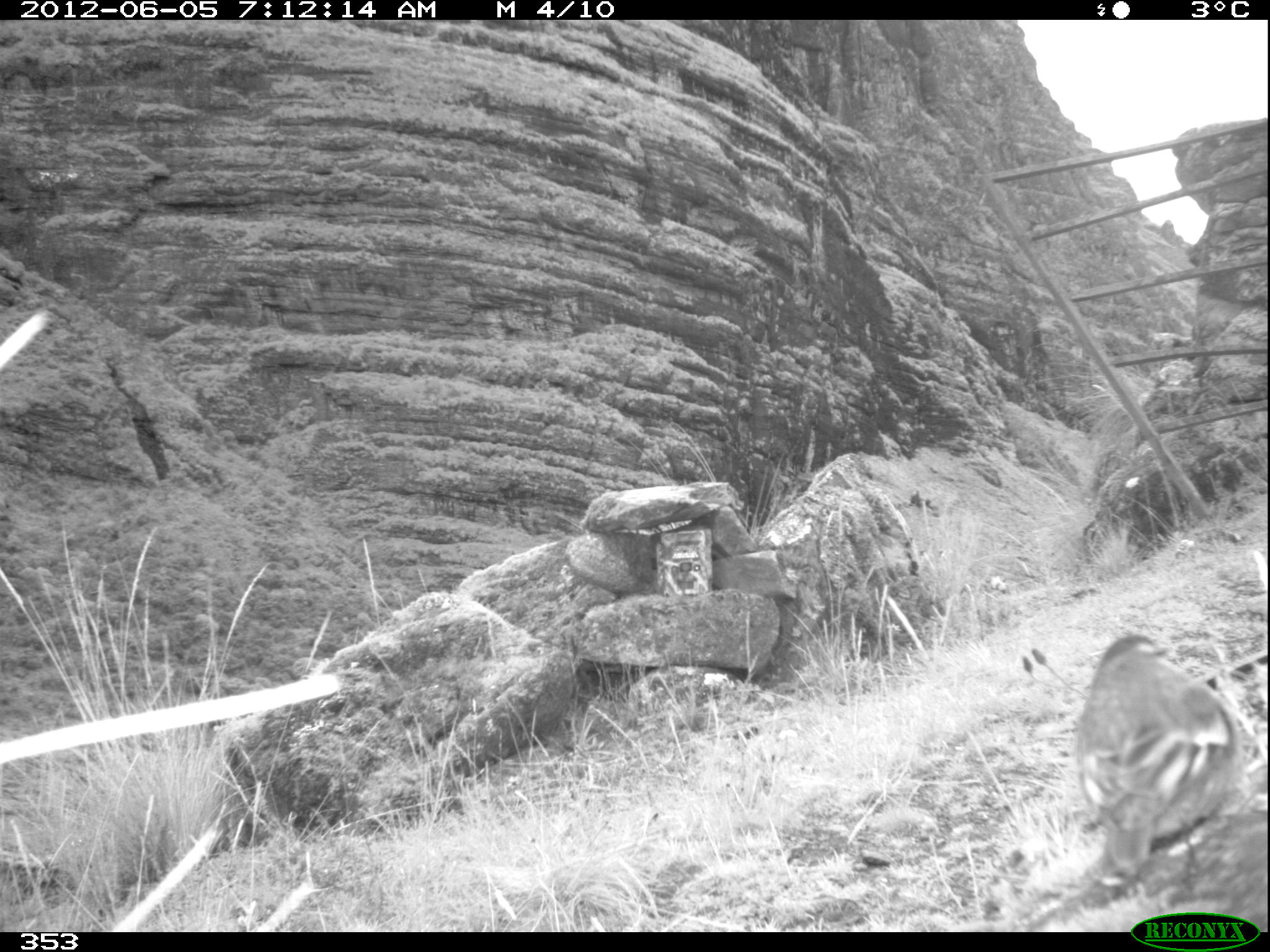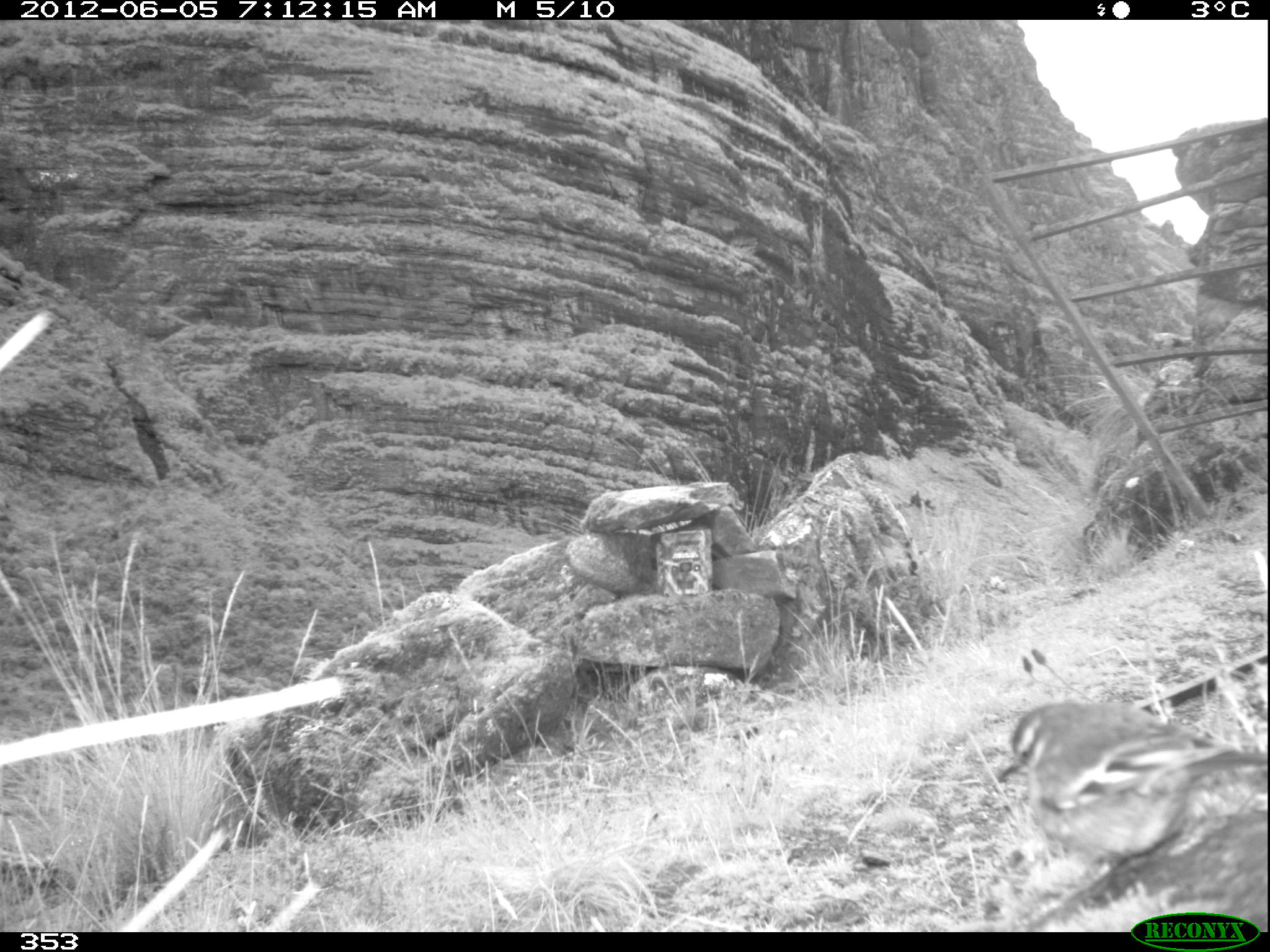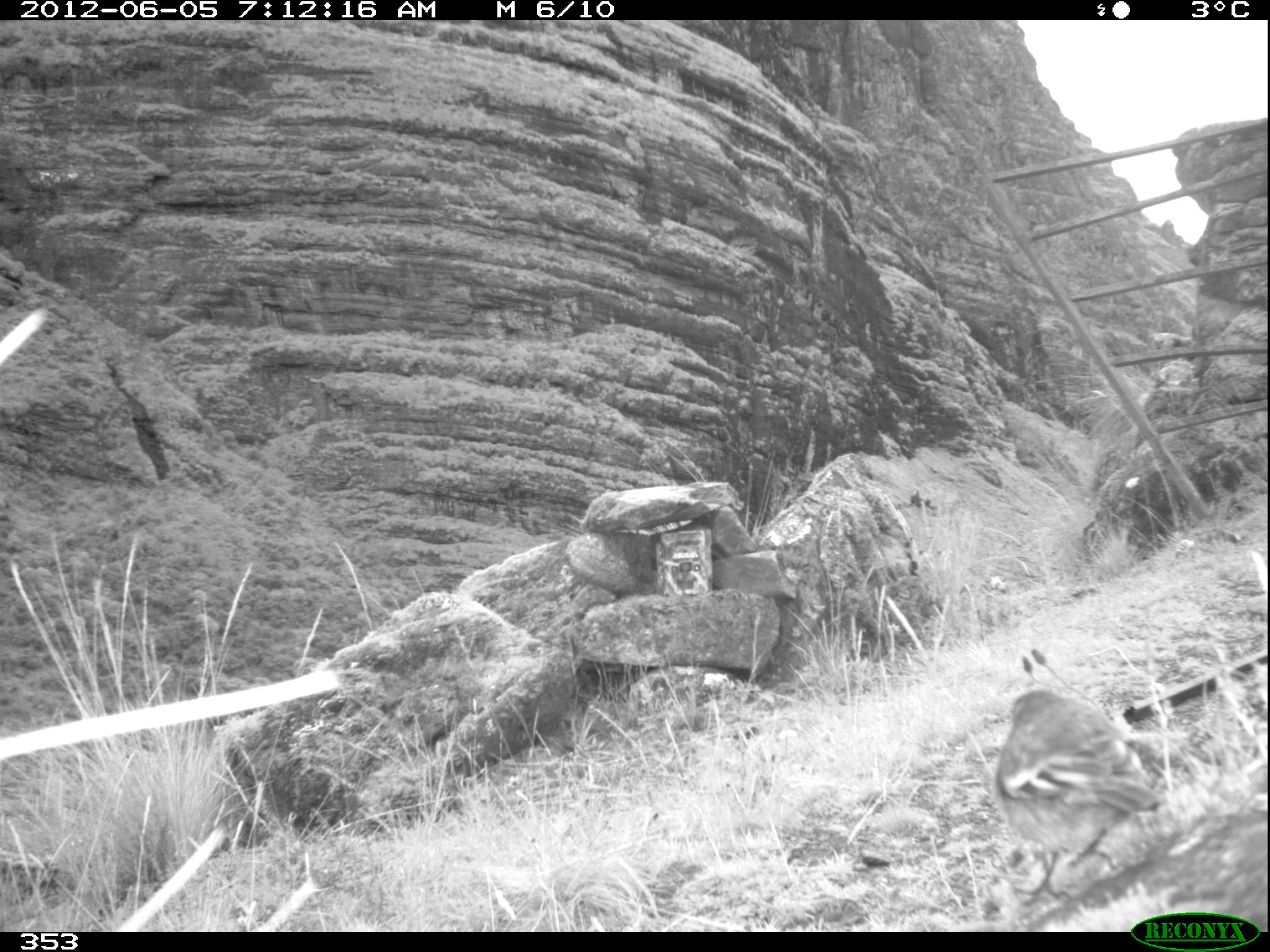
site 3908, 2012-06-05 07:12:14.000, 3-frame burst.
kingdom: Animalia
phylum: Chordata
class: Aves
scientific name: Aves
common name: bird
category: unknown bird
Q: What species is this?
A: Unknown bird (bird) (Aves).